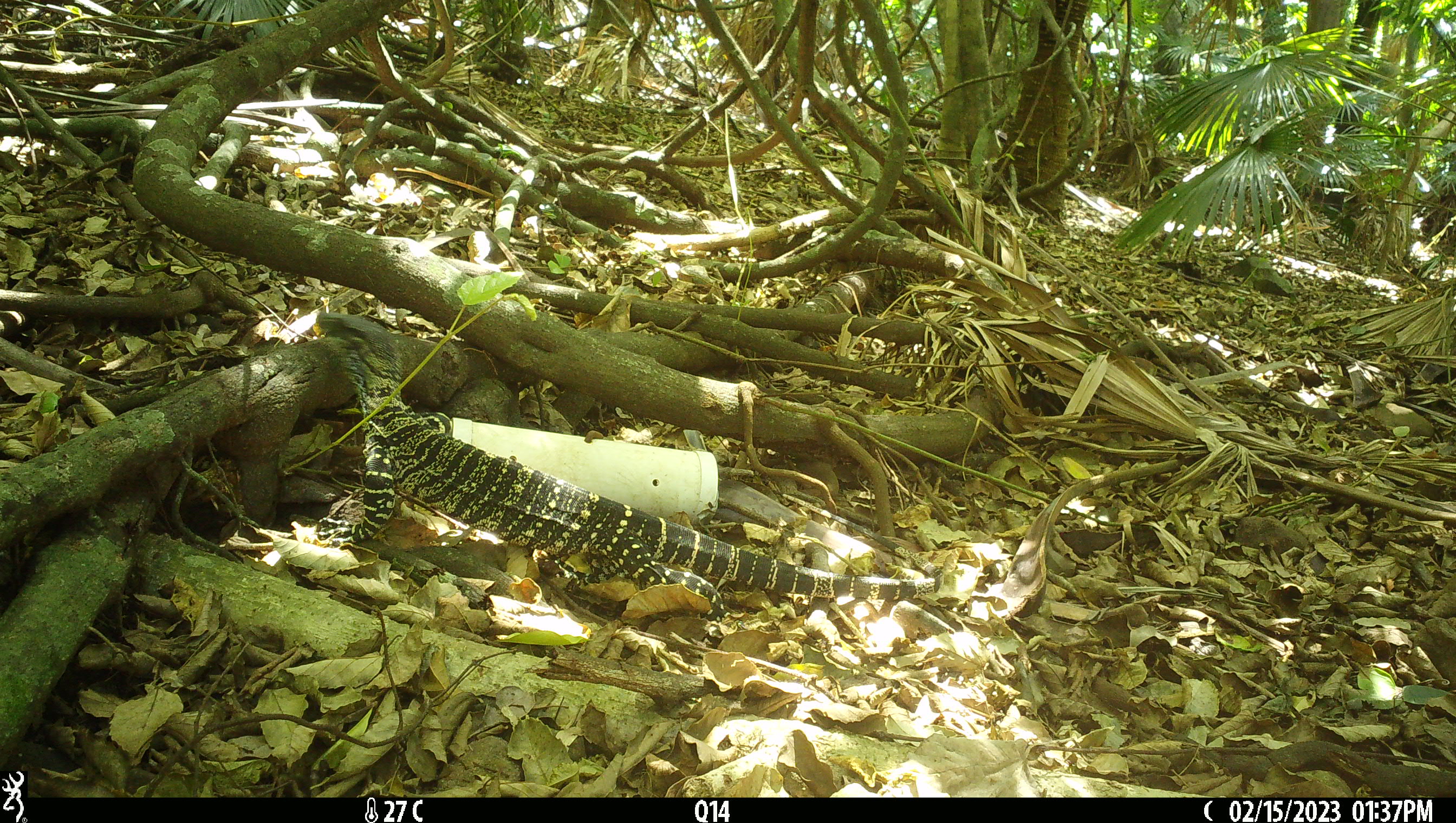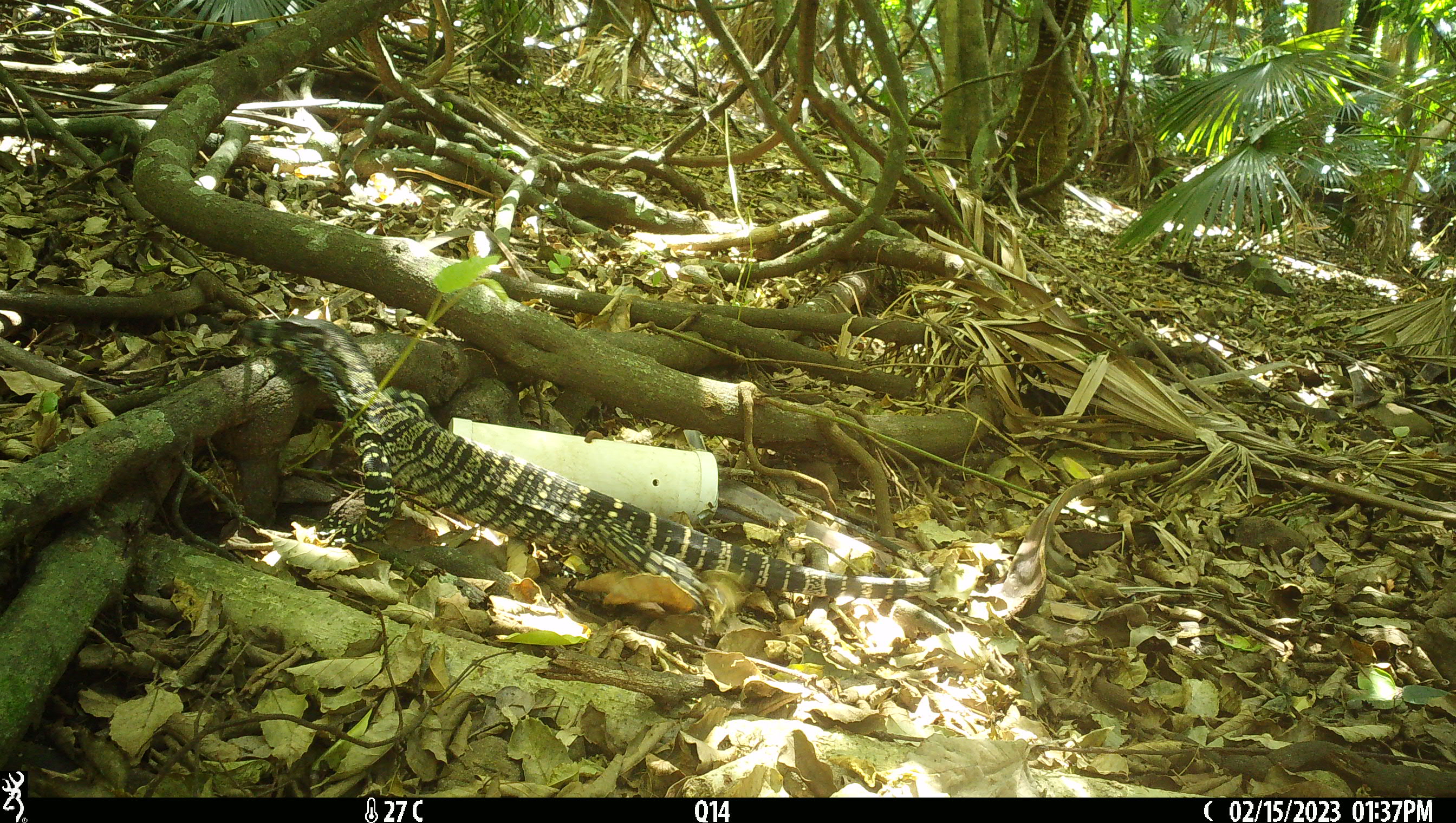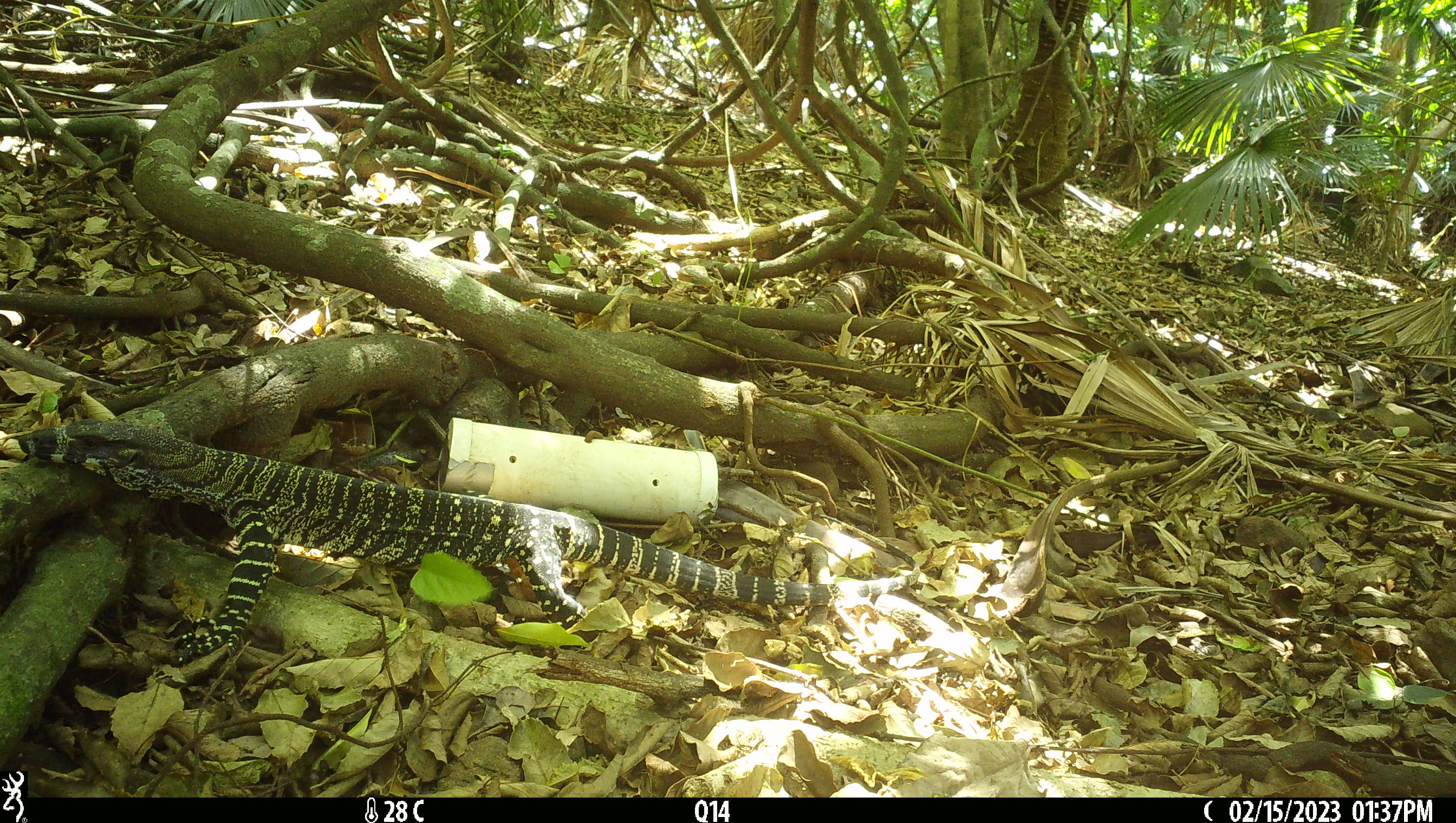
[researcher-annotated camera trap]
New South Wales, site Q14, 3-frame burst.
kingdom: Animalia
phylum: Chordata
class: Reptilia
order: Squamata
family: Varanidae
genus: Varanus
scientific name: Varanus varius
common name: lace monitor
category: goanna